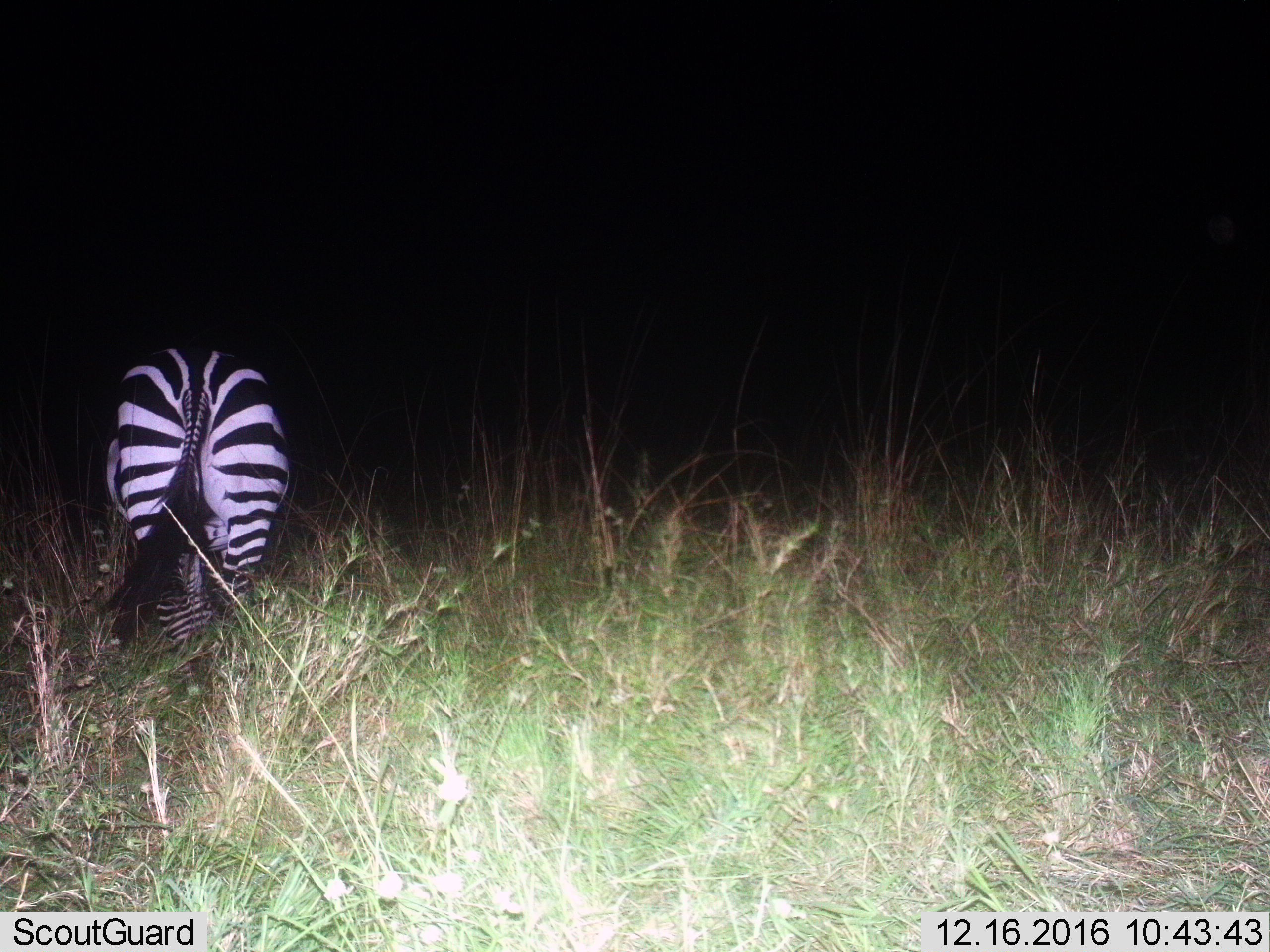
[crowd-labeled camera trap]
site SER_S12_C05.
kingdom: Animalia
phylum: Chordata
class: Mammalia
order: Perissodactyla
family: Equidae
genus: Equus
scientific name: Equus quagga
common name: plains zebra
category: zebraplains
Zebraplains (plains zebra) (Equus quagga), count 1. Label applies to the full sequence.